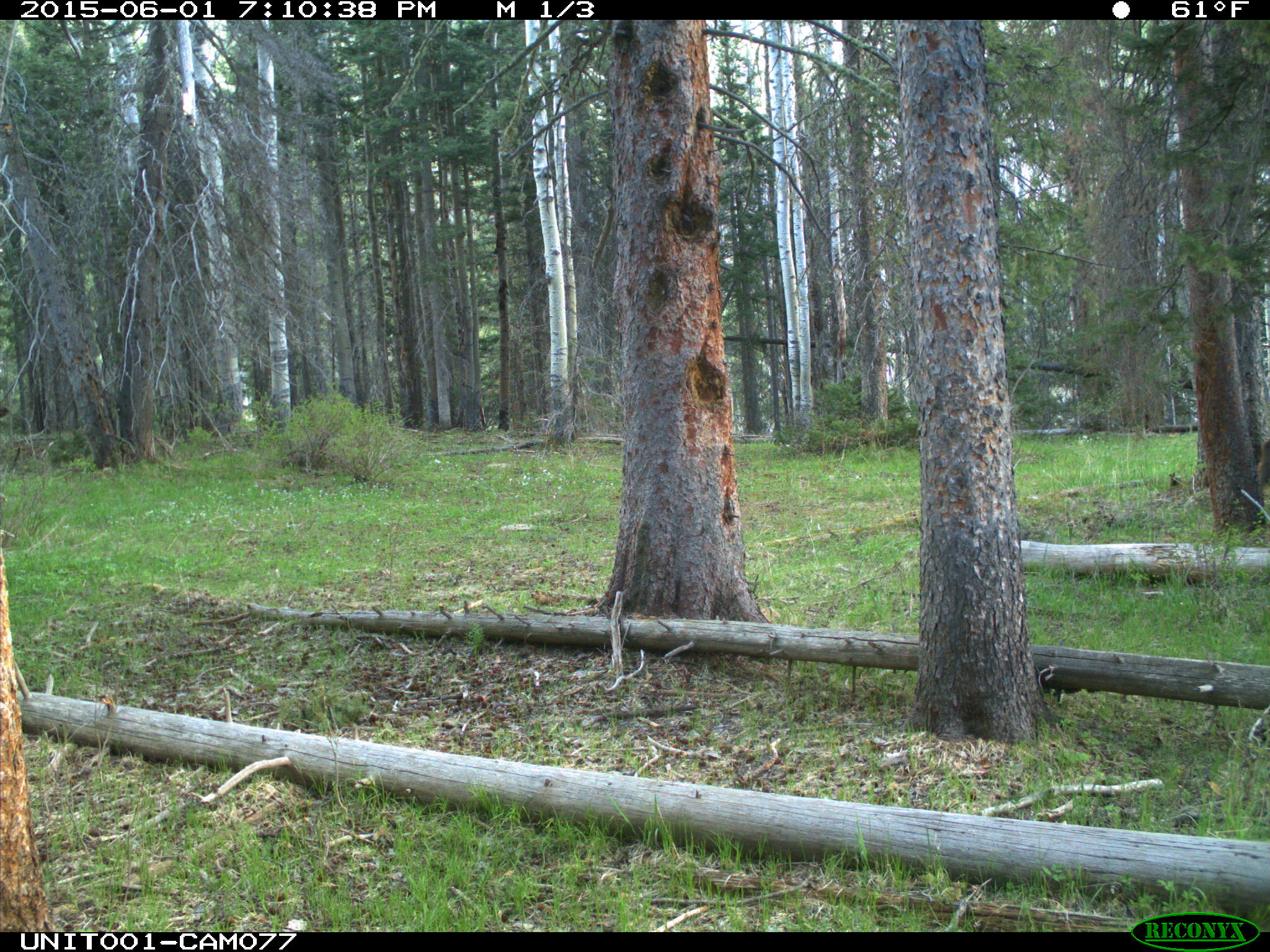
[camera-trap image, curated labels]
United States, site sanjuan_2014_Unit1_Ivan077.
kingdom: Animalia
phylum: Chordata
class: Mammalia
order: Artiodactyla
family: Cervidae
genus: Cervus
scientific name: Cervus elaphus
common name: red deer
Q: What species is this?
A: Cervus elaphus (red deer).